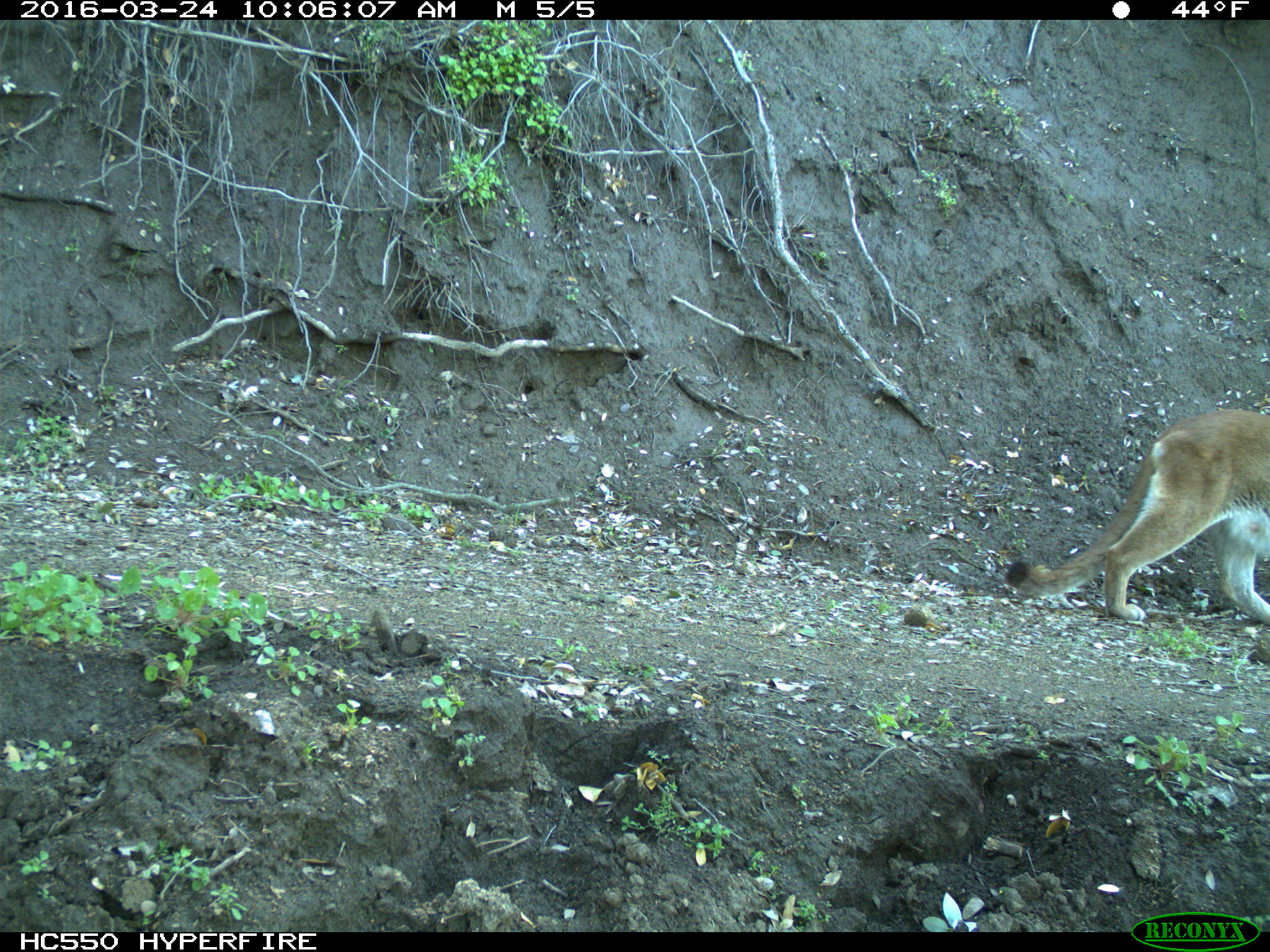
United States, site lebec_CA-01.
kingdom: Animalia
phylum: Chordata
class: Mammalia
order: Carnivora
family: Felidae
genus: Puma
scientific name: Puma concolor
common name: mountain lion